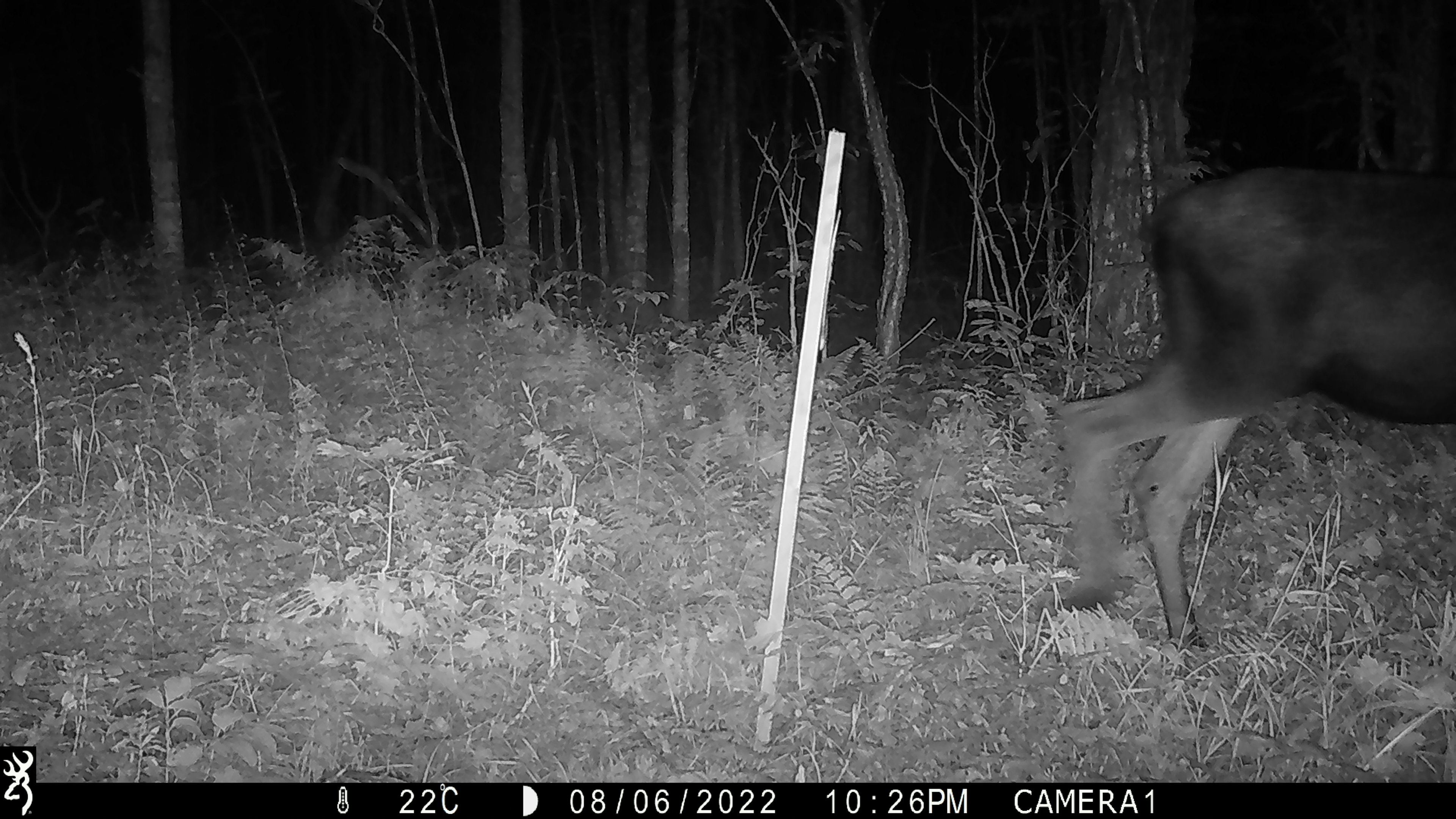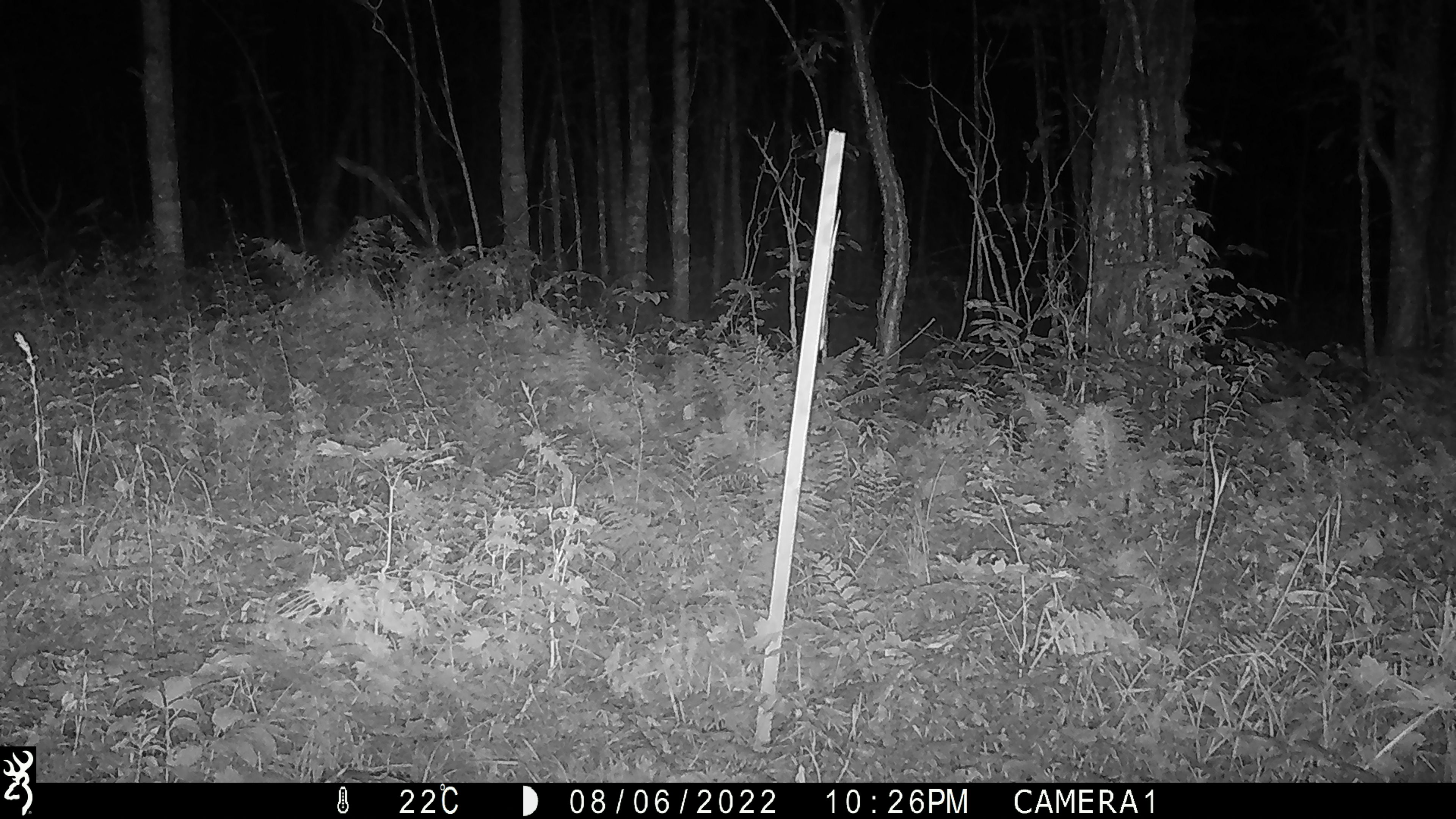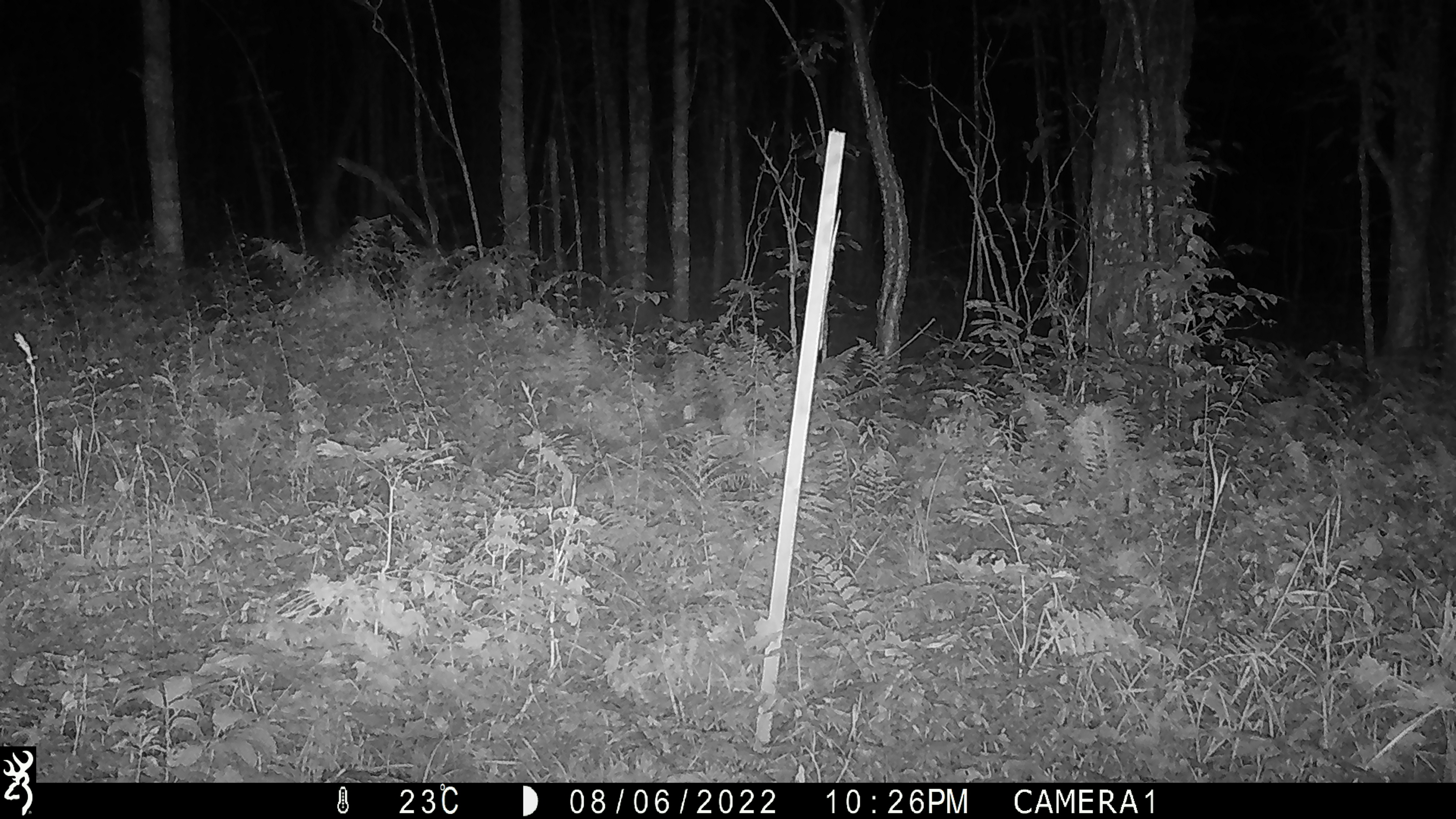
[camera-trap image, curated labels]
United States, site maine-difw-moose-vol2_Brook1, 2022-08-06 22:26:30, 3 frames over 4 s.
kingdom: Animalia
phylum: Chordata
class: Mammalia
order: Artiodactyla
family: Cervidae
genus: Alces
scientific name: Alces alces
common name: moose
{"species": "moose (Alces alces)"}